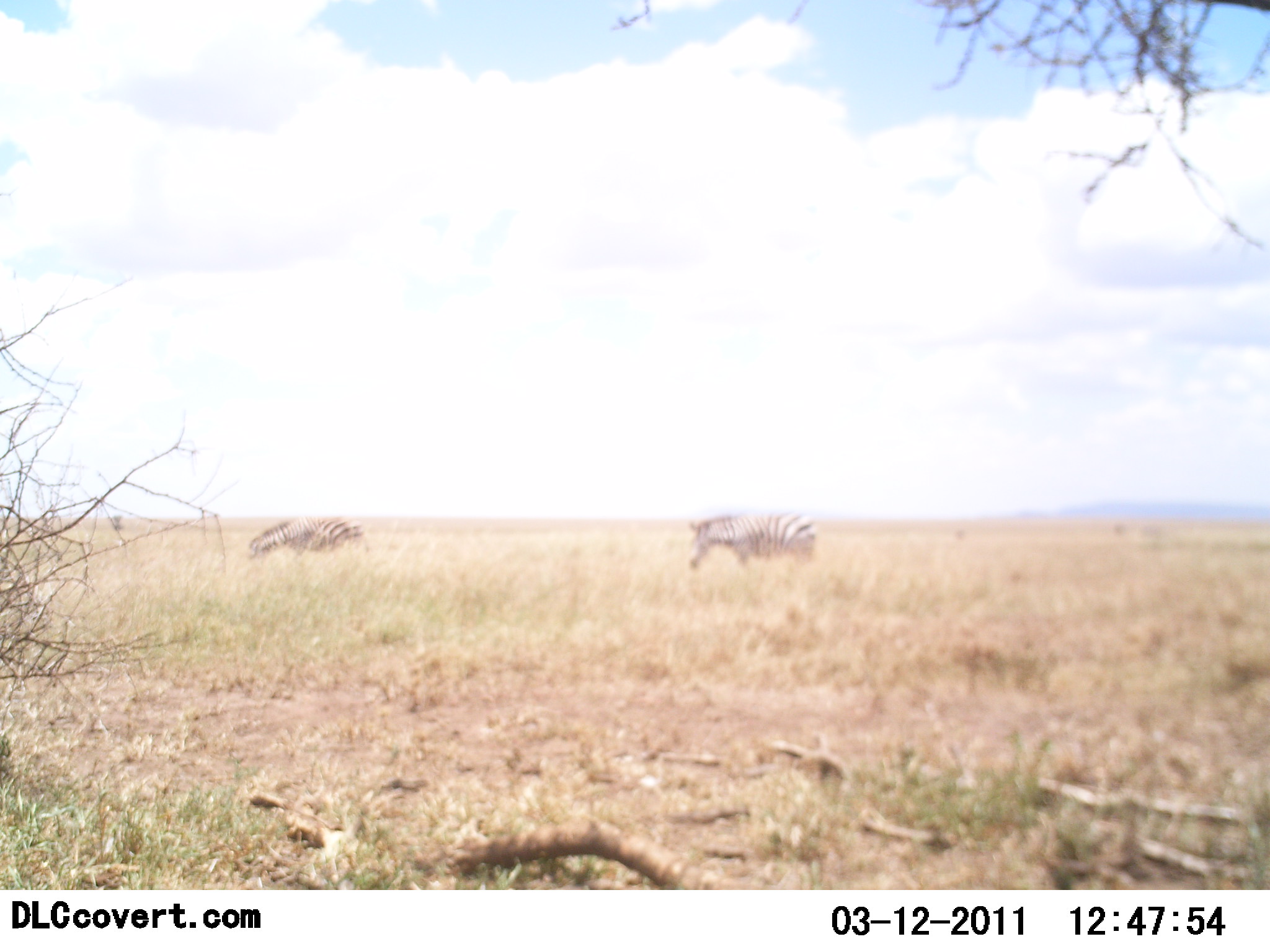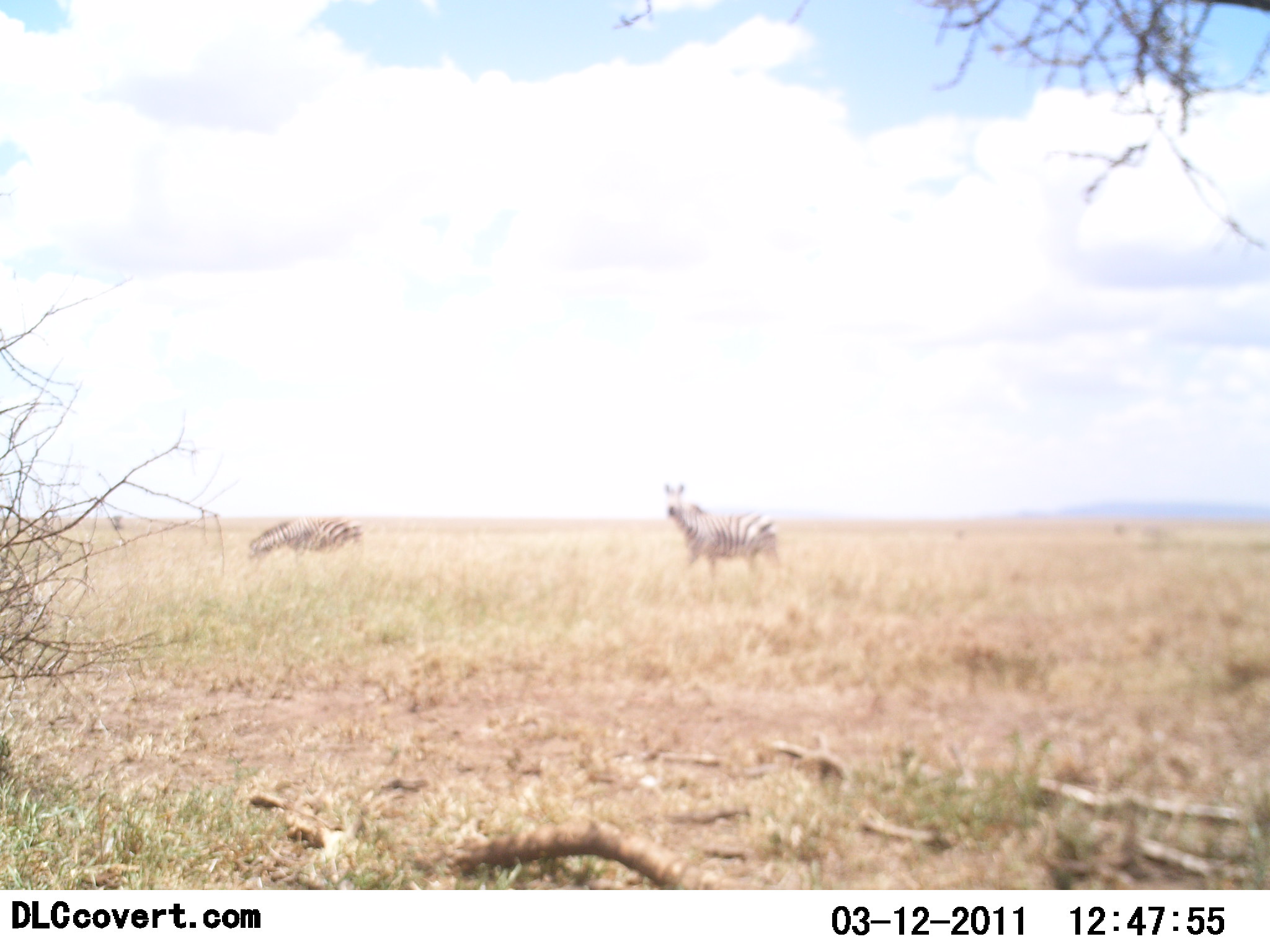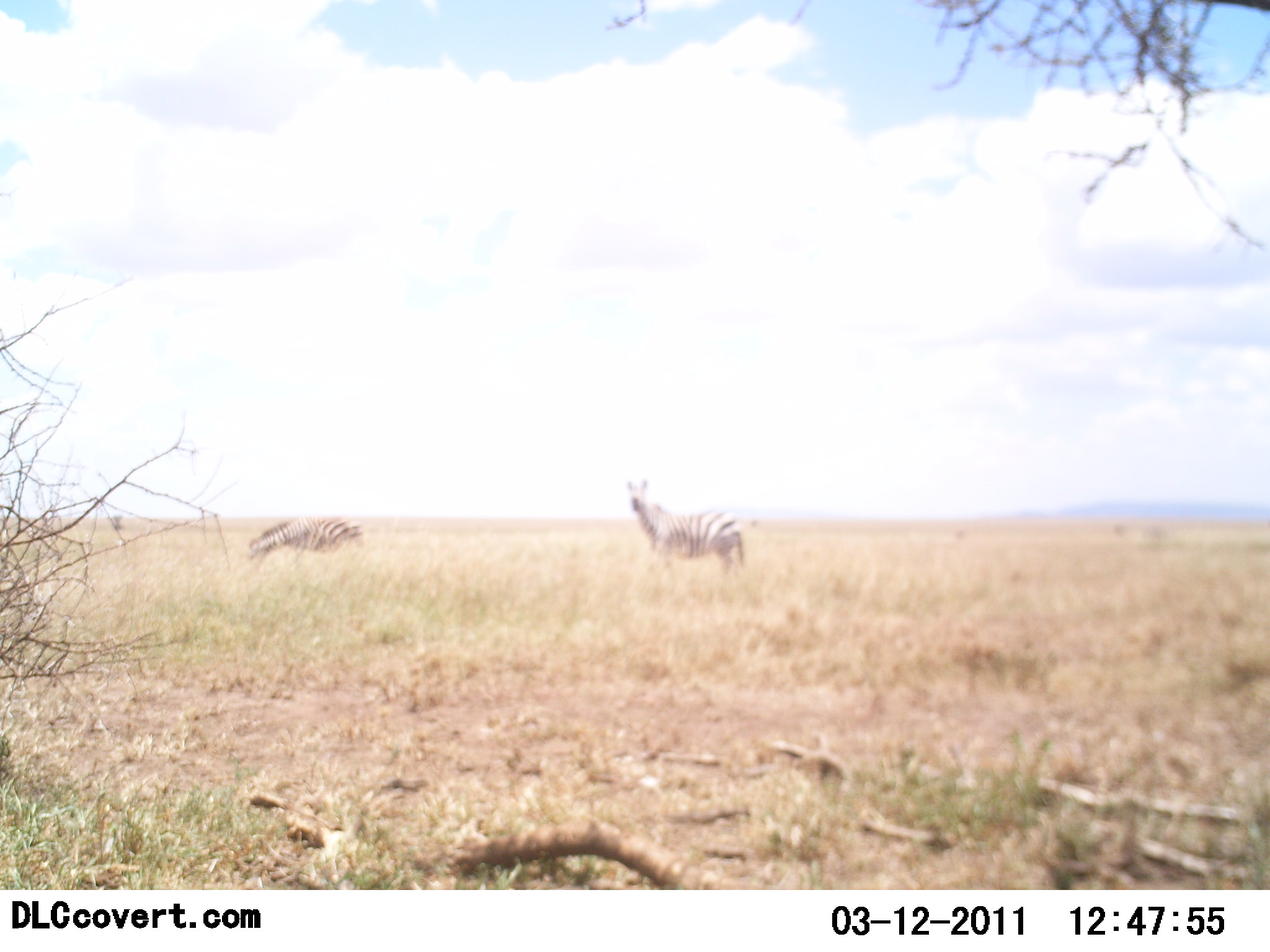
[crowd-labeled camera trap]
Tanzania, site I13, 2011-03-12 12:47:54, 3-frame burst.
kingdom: Animalia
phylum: Chordata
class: Mammalia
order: Perissodactyla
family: Equidae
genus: Equus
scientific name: Equus quagga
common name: plains zebra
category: zebra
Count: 2.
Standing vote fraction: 36%.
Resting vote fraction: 0%.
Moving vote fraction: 45%.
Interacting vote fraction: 0%.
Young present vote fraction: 0%.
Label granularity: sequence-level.